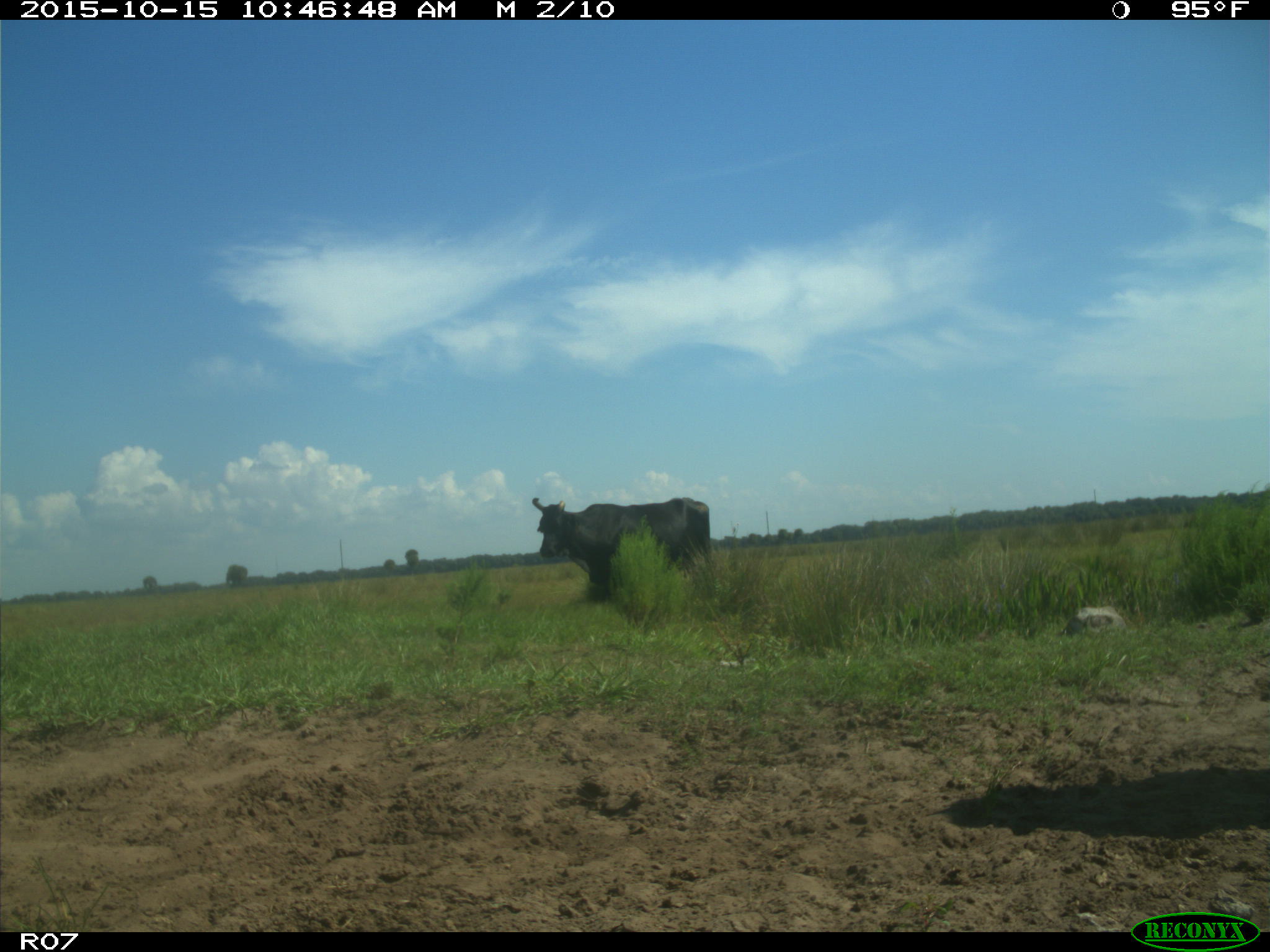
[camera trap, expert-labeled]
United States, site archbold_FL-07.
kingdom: Animalia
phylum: Chordata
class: Mammalia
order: Artiodactyla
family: Bovidae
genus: Bos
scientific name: Bos taurus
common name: domestic cow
Bos taurus (domestic cow).